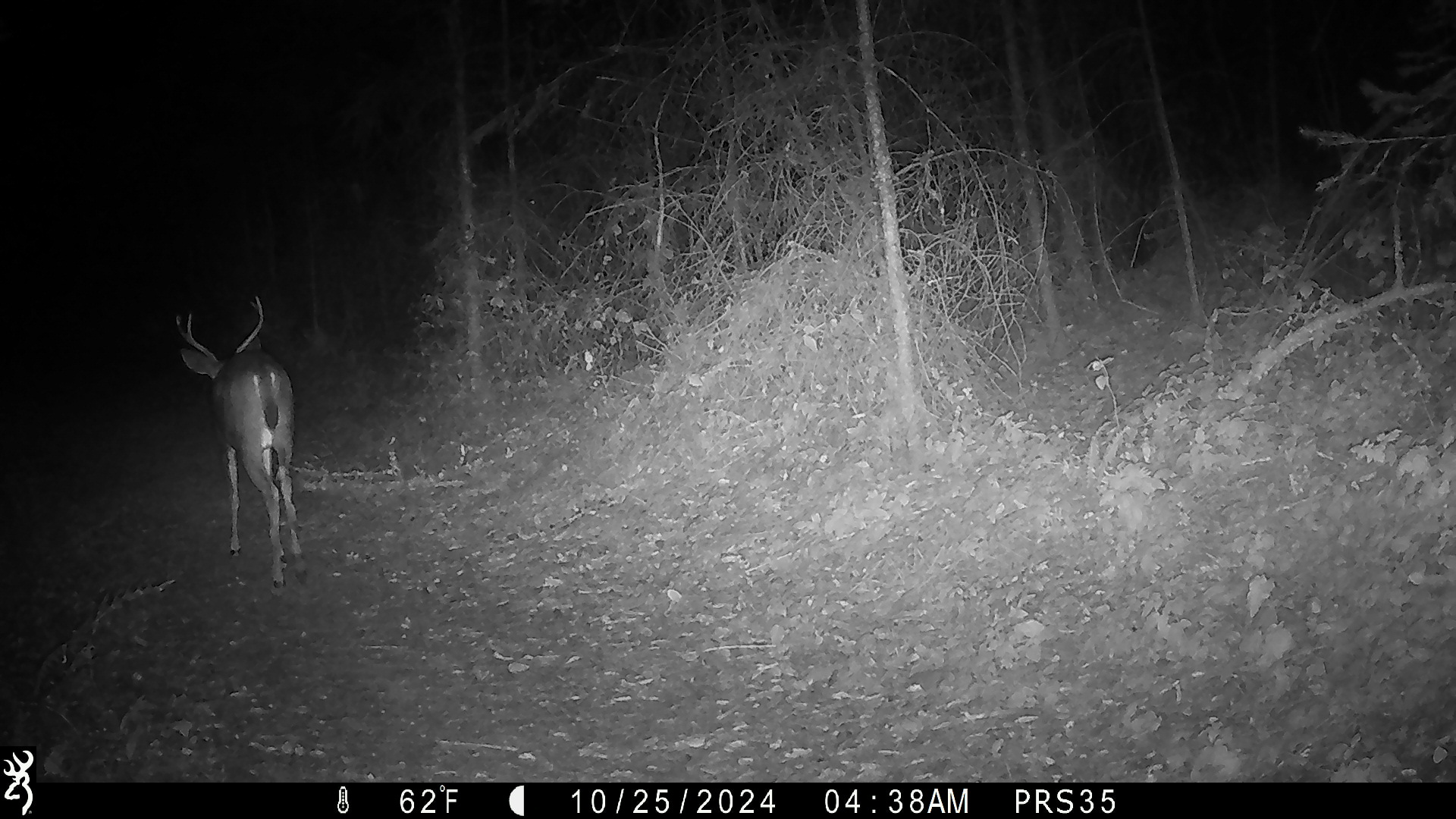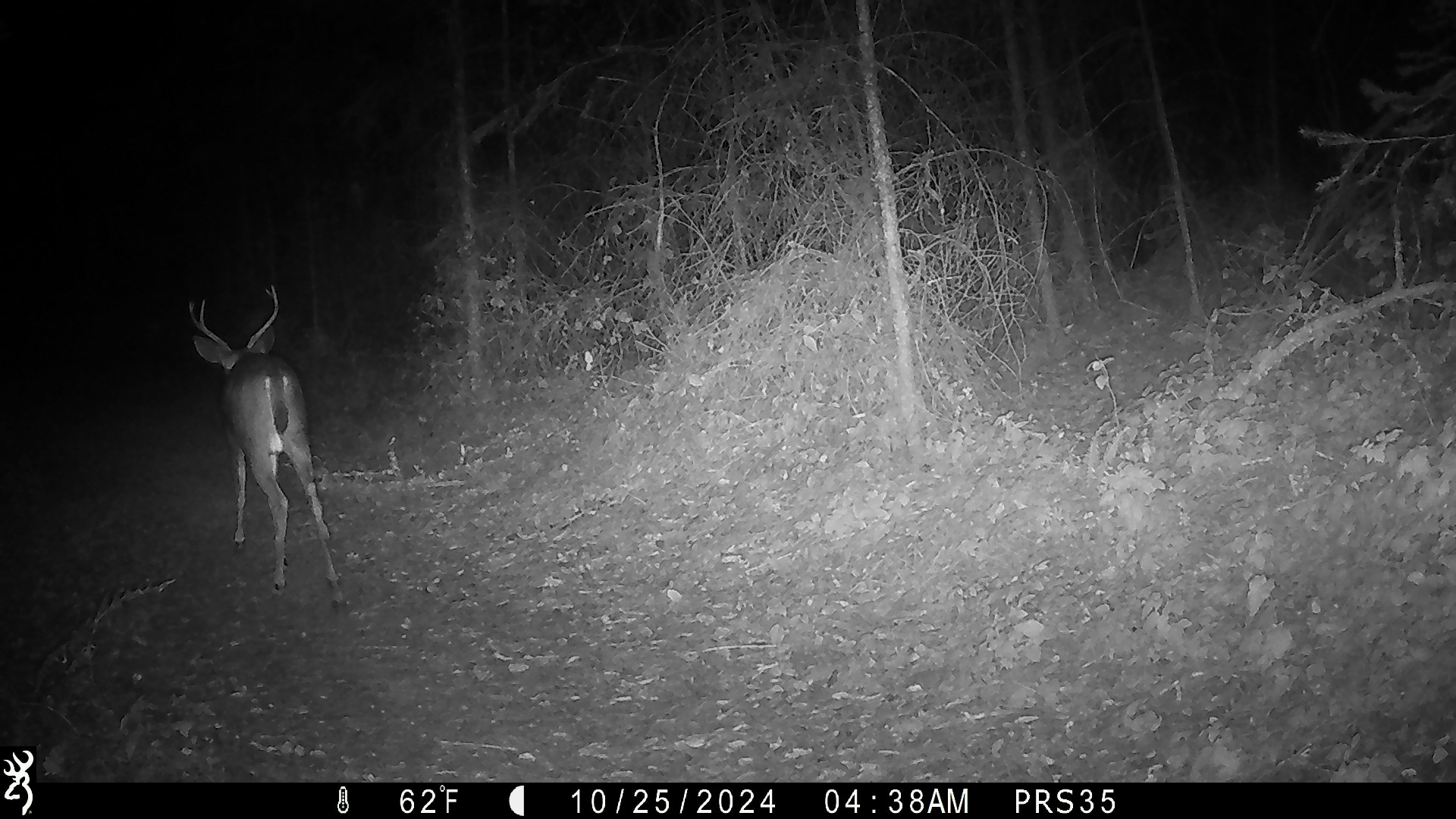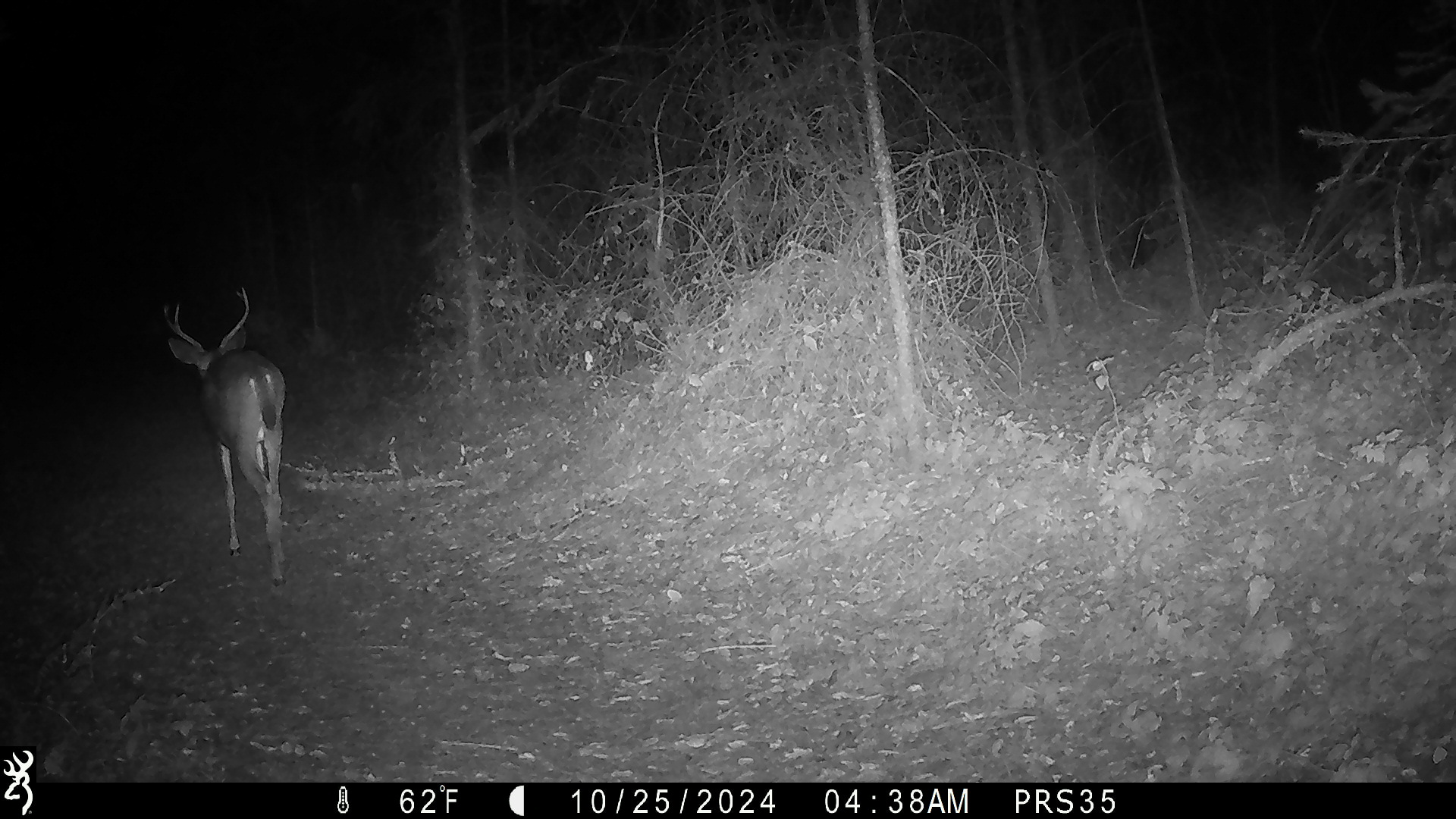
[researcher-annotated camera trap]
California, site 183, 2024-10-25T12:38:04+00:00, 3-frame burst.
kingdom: Animalia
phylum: Chordata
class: Mammalia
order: Artiodactyla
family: Cervidae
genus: Odocoileus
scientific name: Odocoileus hemionus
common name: mule deer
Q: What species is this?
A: Mule deer (Odocoileus hemionus).